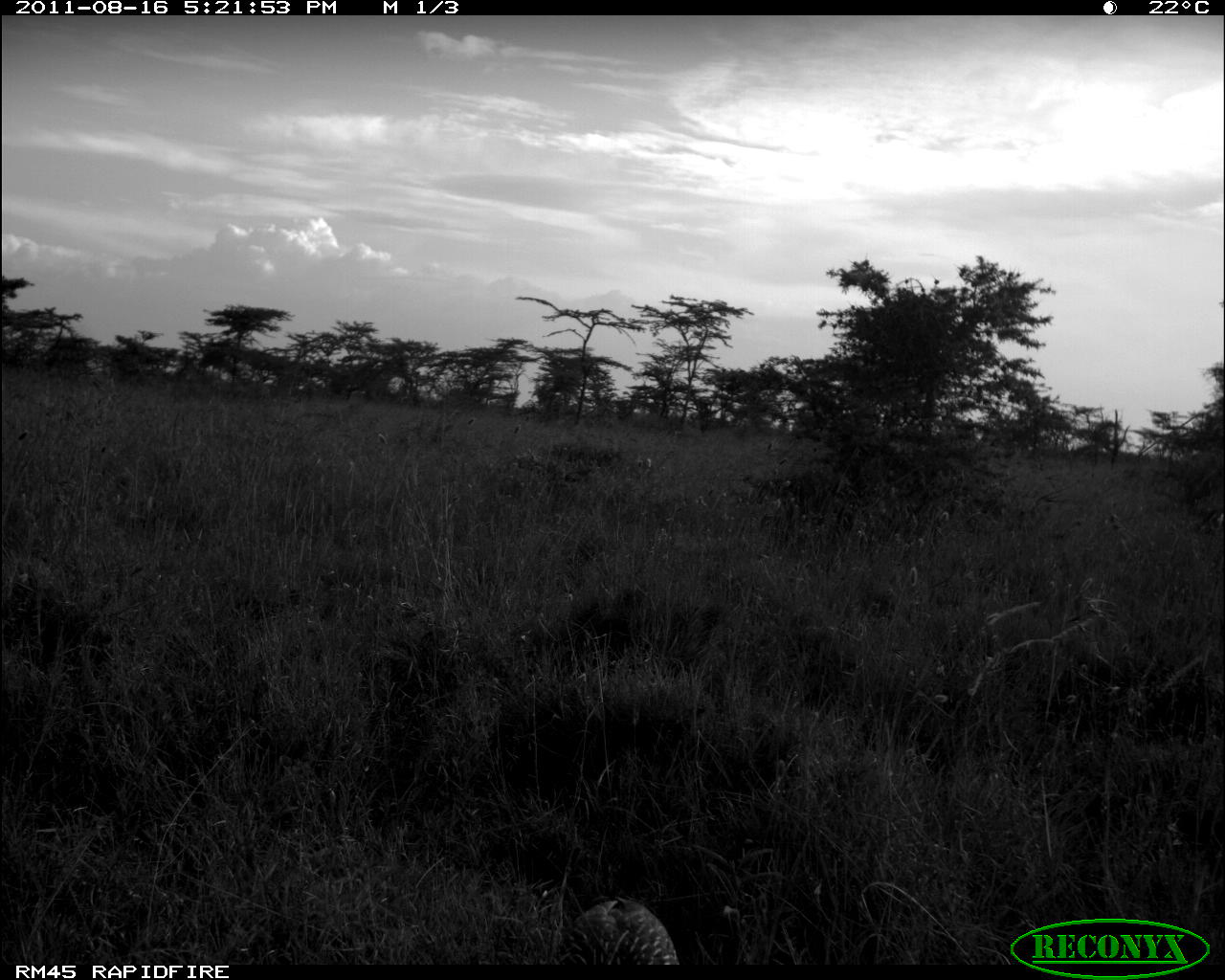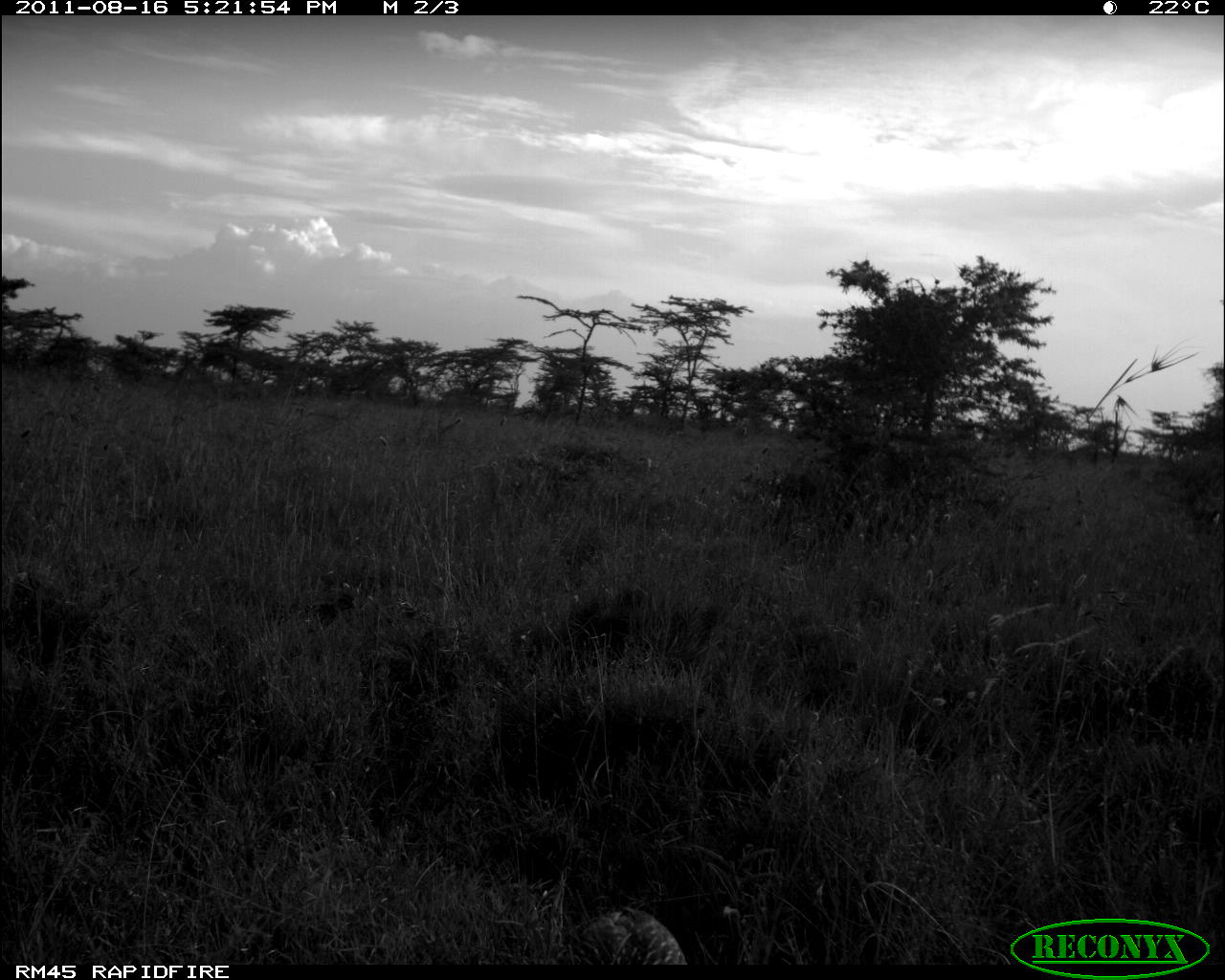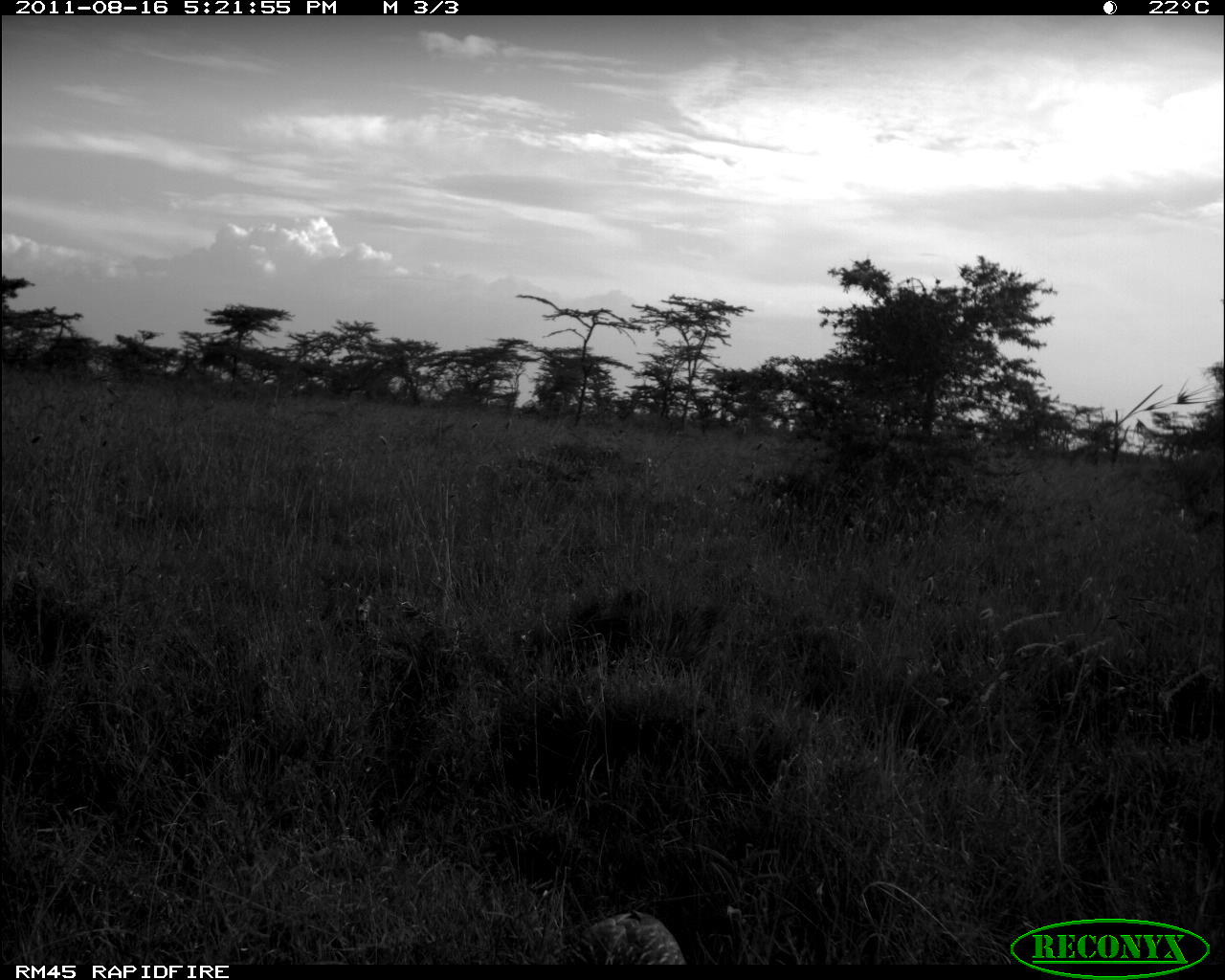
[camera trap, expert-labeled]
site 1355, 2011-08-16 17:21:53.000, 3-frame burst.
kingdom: Animalia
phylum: Chordata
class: Aves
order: Galliformes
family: Phasianidae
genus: Pternistis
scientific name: Pternistis leucoscepus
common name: yellow-necked francolin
Pternistis leucoscepus (yellow-necked francolin), count 1.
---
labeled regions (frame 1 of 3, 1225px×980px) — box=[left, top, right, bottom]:
pternistis leucoscepus: box=[553, 893, 681, 966]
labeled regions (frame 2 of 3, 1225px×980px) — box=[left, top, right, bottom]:
pternistis leucoscepus: box=[569, 905, 685, 964]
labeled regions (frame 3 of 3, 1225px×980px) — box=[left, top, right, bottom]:
pternistis leucoscepus: box=[574, 908, 686, 965]